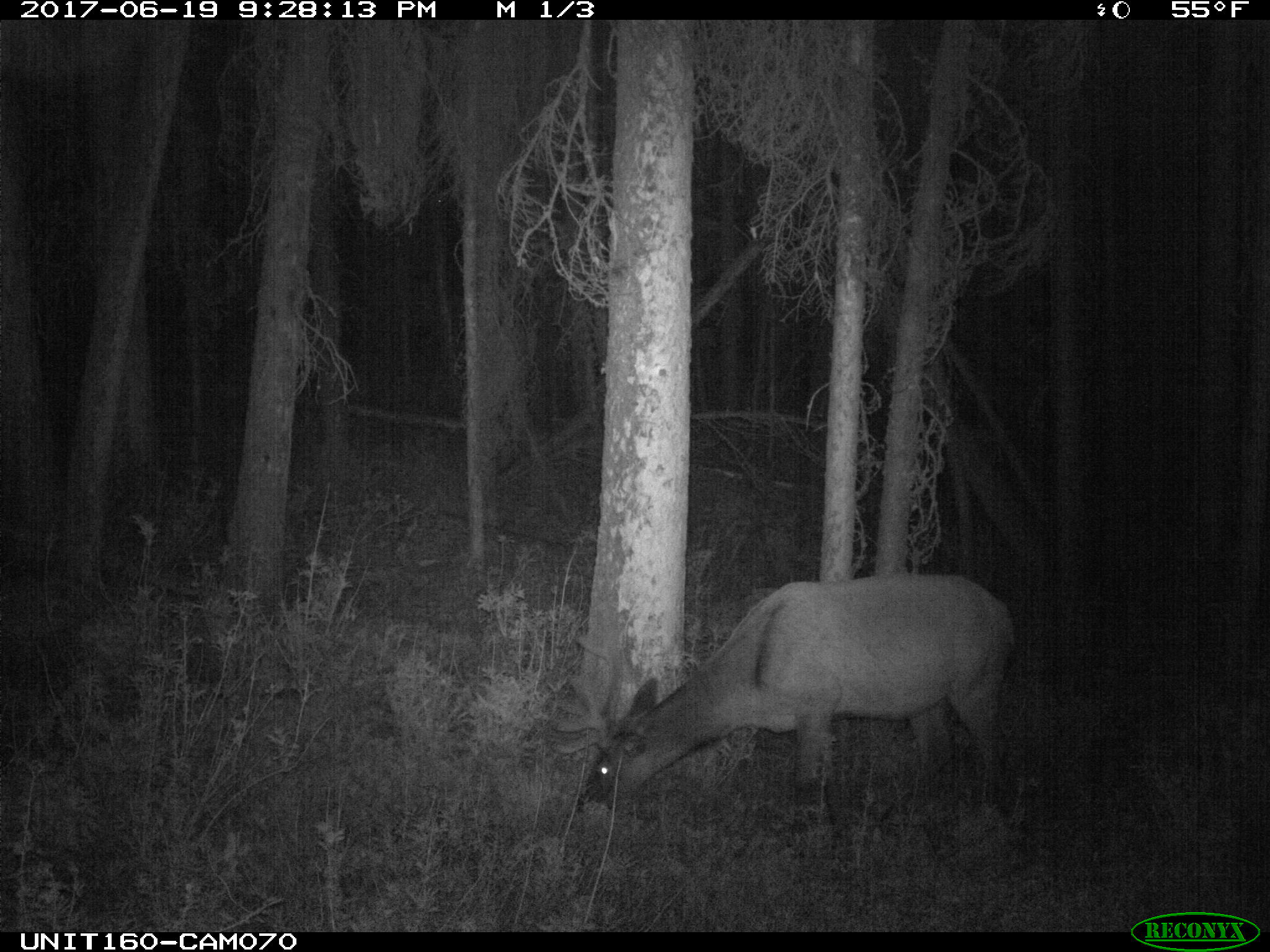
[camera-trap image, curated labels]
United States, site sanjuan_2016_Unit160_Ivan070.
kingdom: Animalia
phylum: Chordata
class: Mammalia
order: Artiodactyla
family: Cervidae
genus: Cervus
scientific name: Cervus elaphus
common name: red deer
Cervus elaphus (red deer).